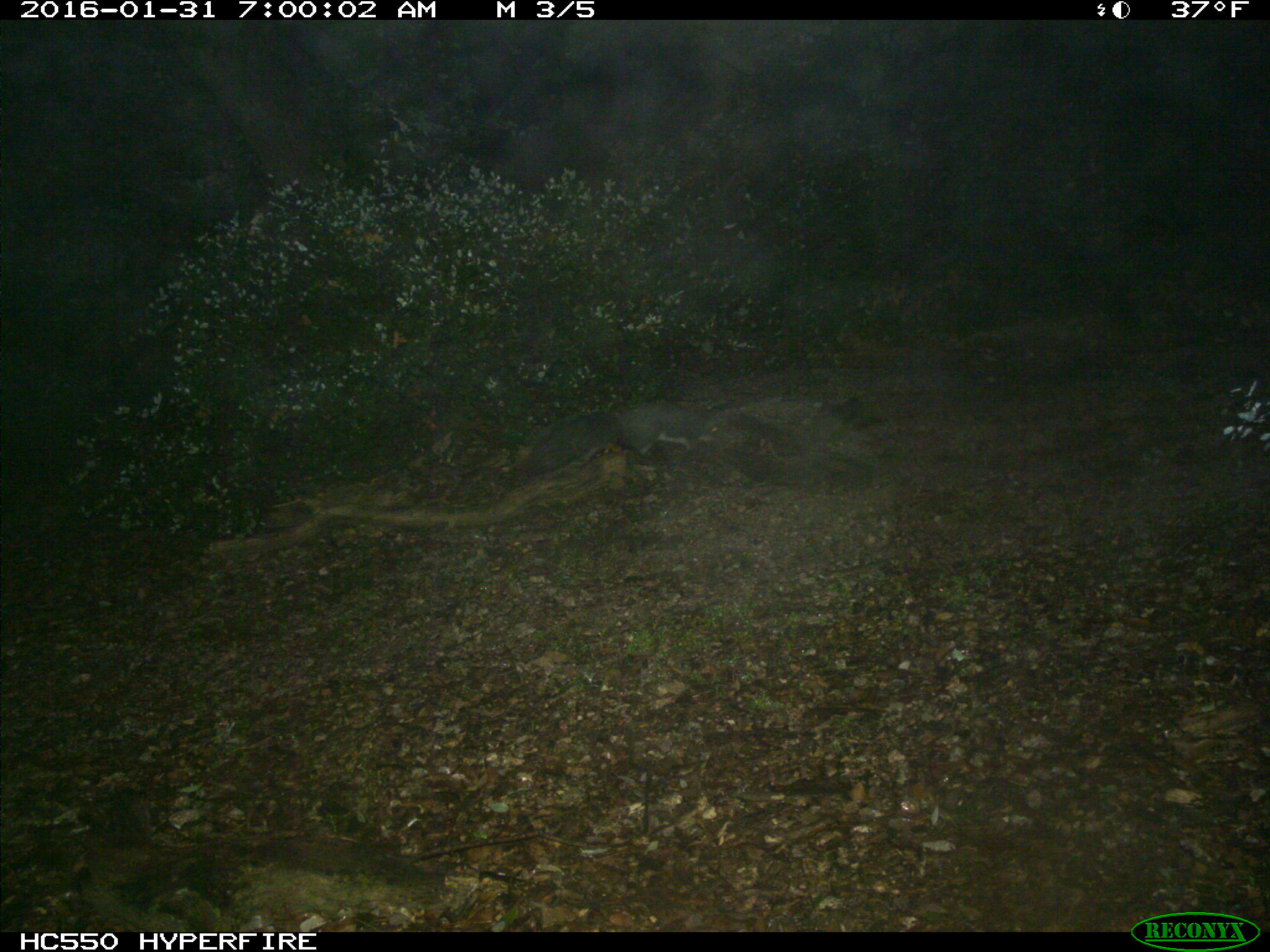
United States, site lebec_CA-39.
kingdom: Animalia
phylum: Chordata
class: Mammalia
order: Rodentia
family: Sciuridae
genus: Sciurus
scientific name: Sciurus carolinensis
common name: eastern gray squirrel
Sciurus carolinensis (eastern gray squirrel).